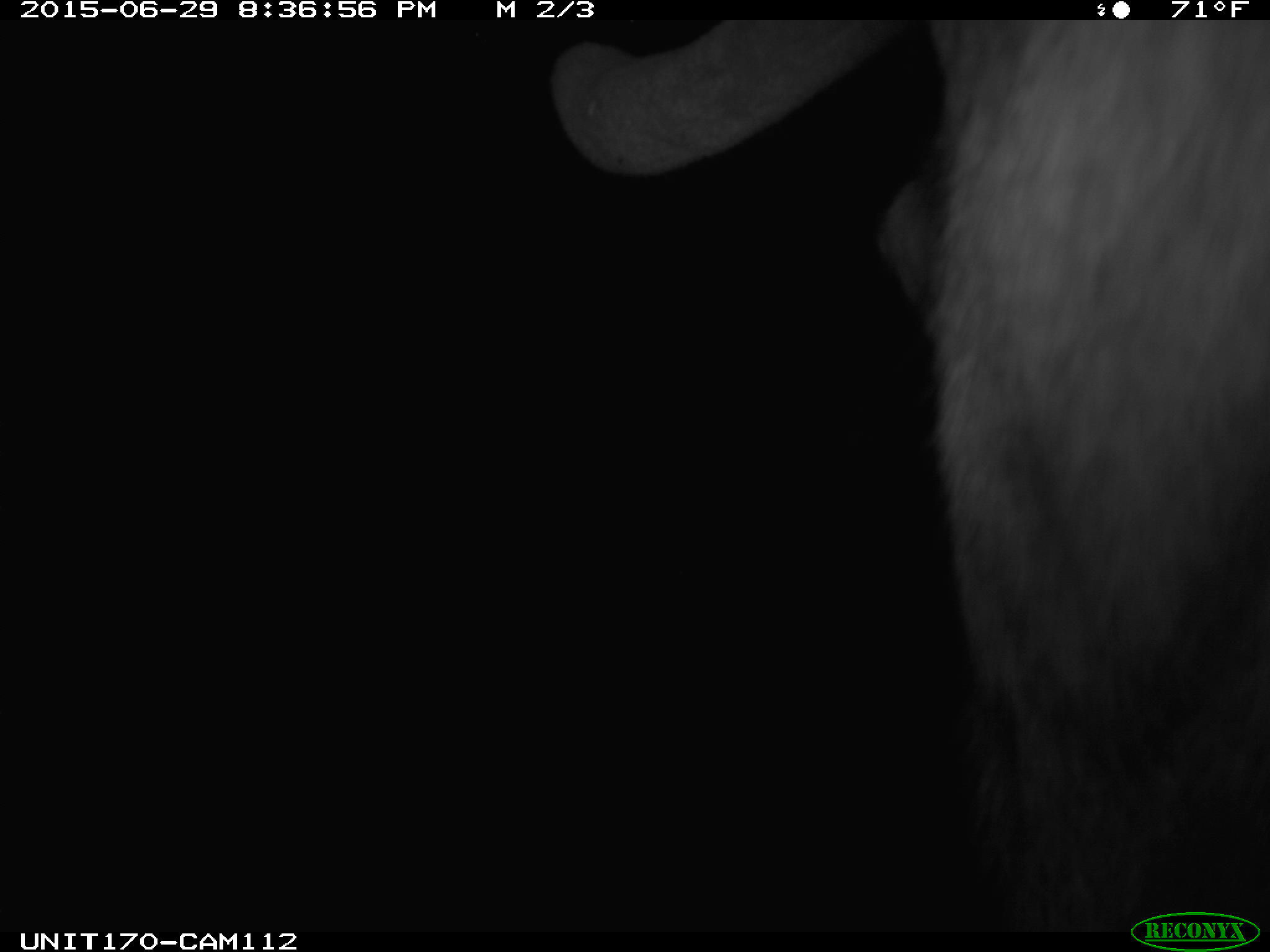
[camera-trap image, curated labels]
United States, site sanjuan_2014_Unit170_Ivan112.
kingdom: Animalia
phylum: Chordata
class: Mammalia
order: Artiodactyla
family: Cervidae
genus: Cervus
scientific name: Cervus elaphus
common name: red deer